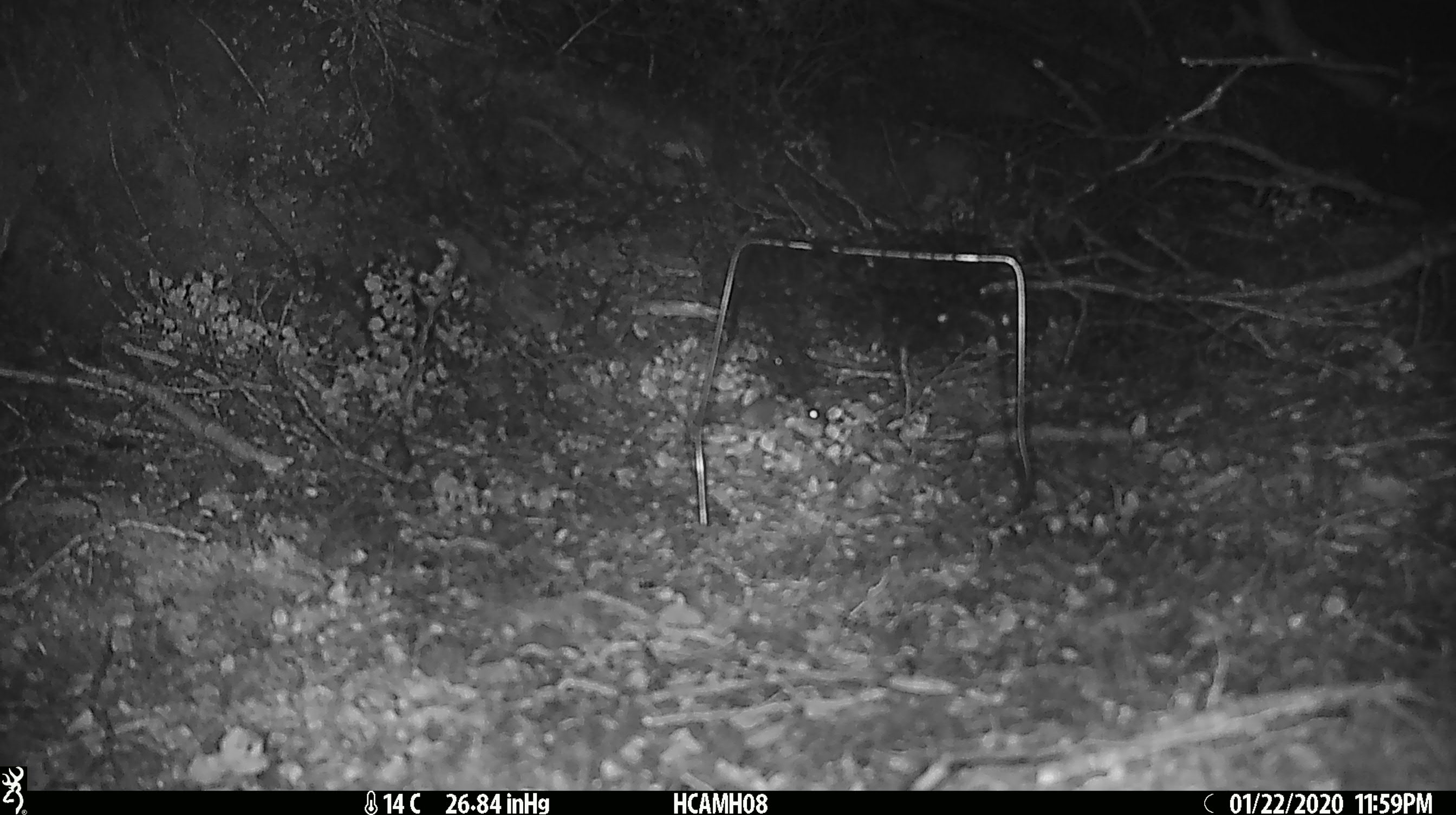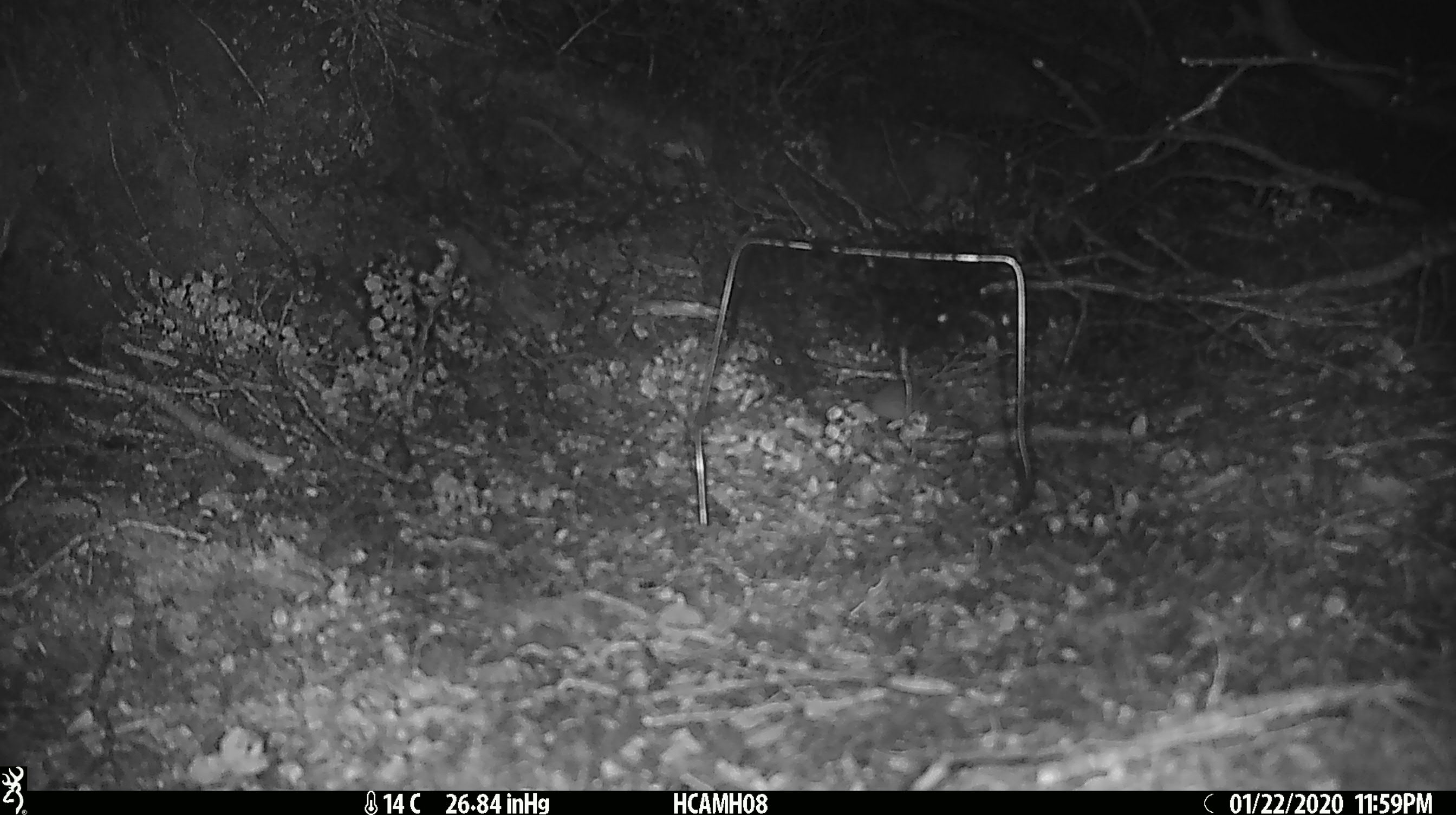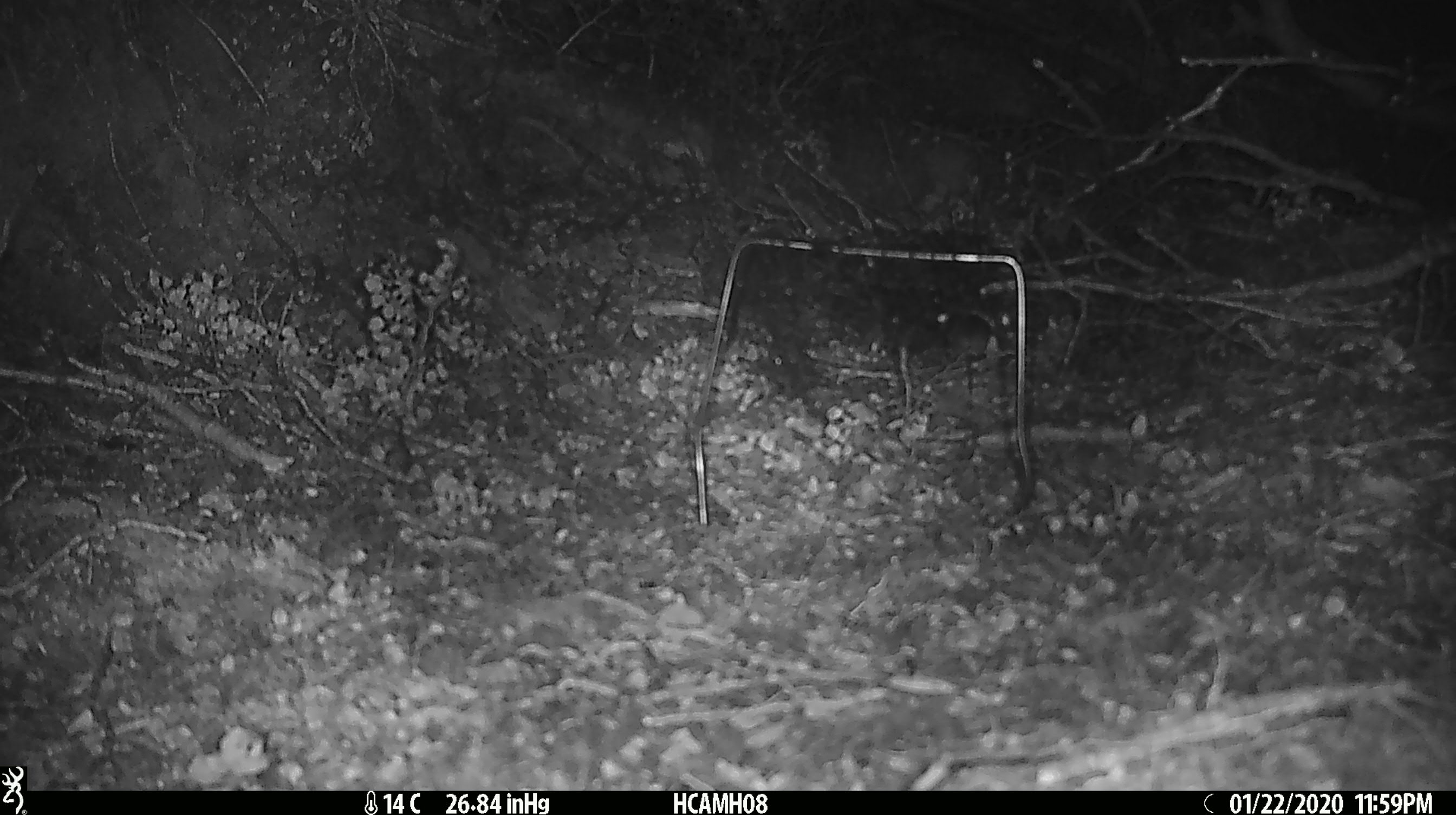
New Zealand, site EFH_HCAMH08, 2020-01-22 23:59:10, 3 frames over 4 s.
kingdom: Animalia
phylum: Chordata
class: Mammalia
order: Rodentia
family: Muridae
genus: Mus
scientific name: Mus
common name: mouse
Mouse (Mus).